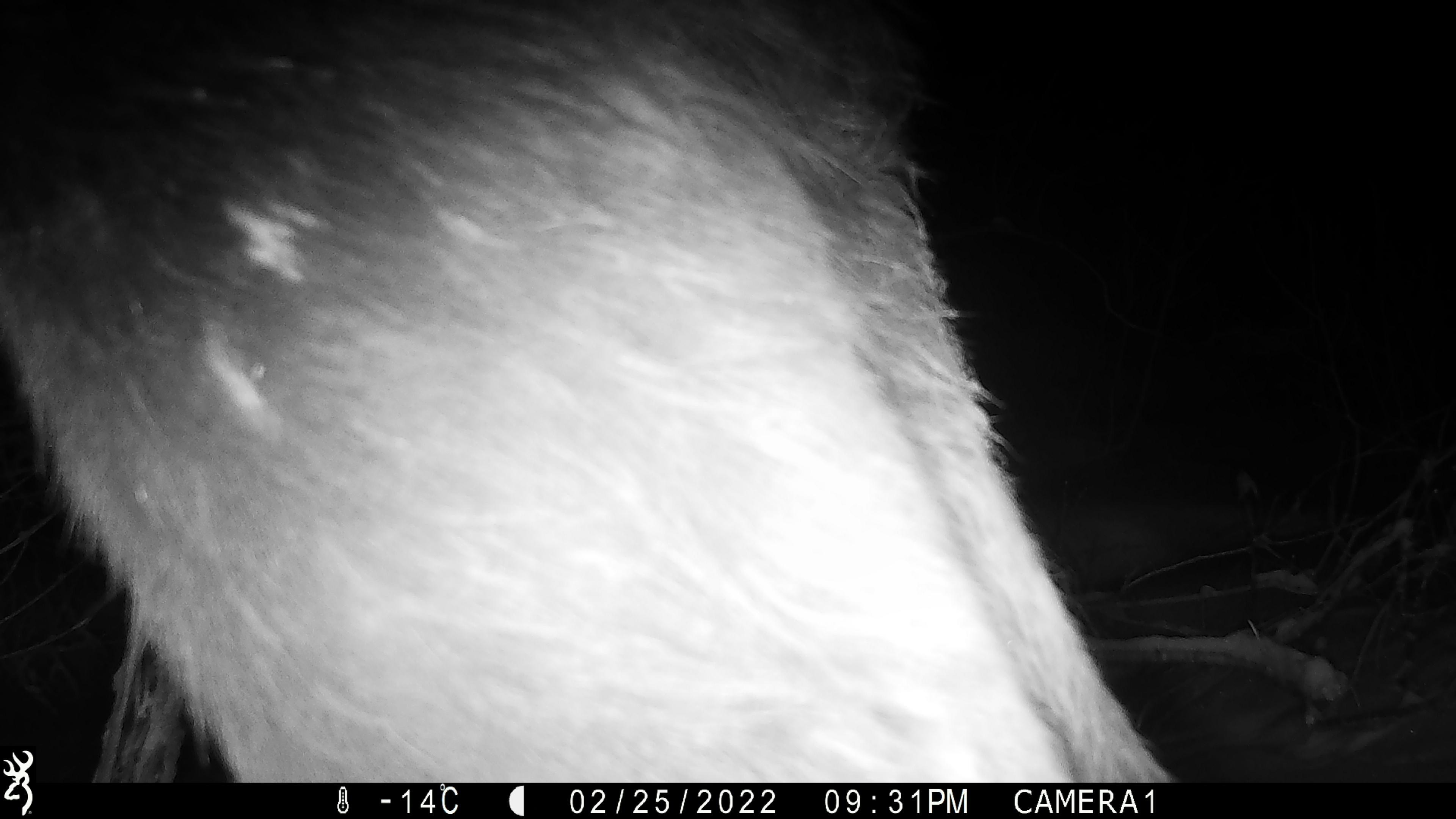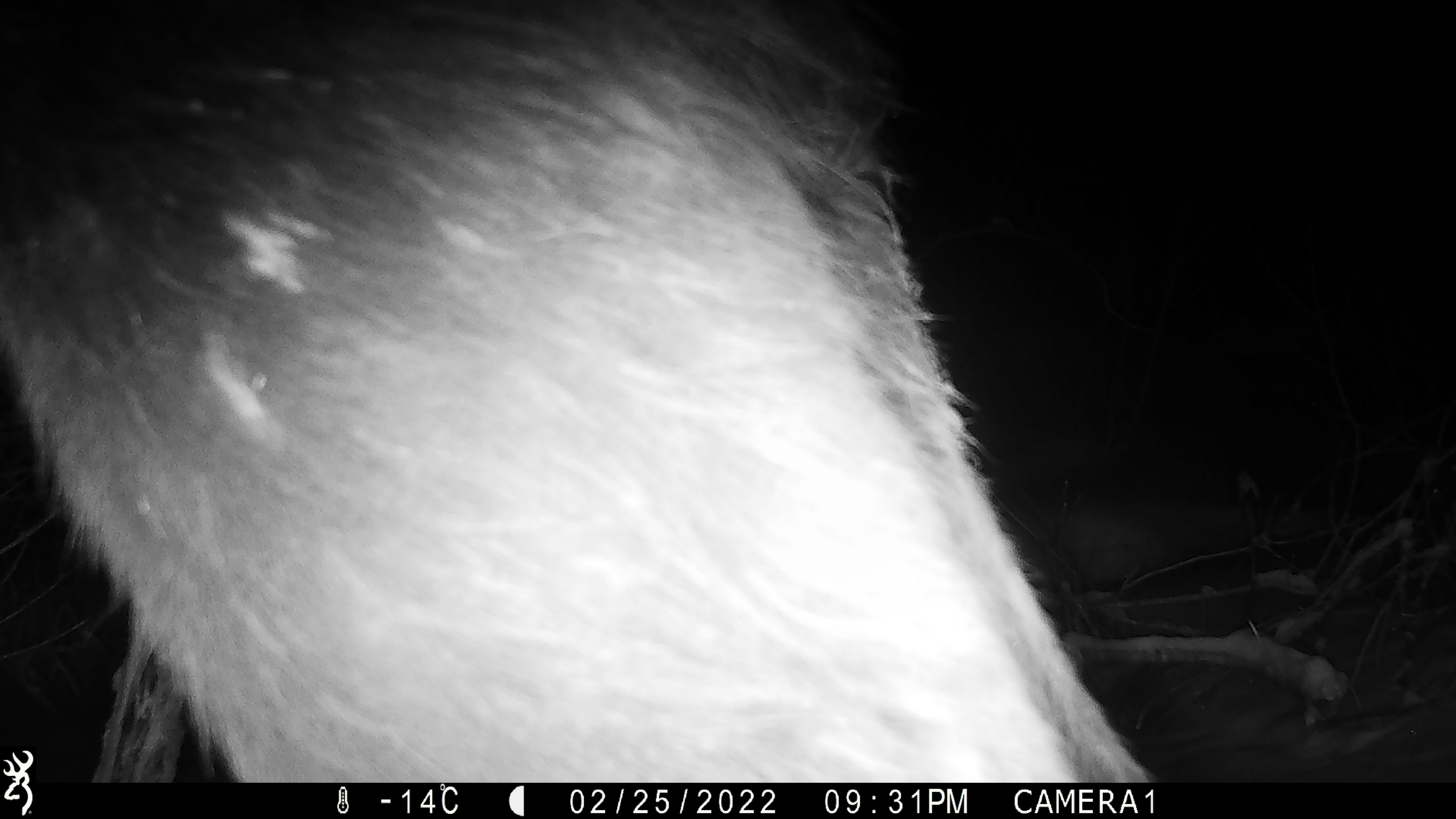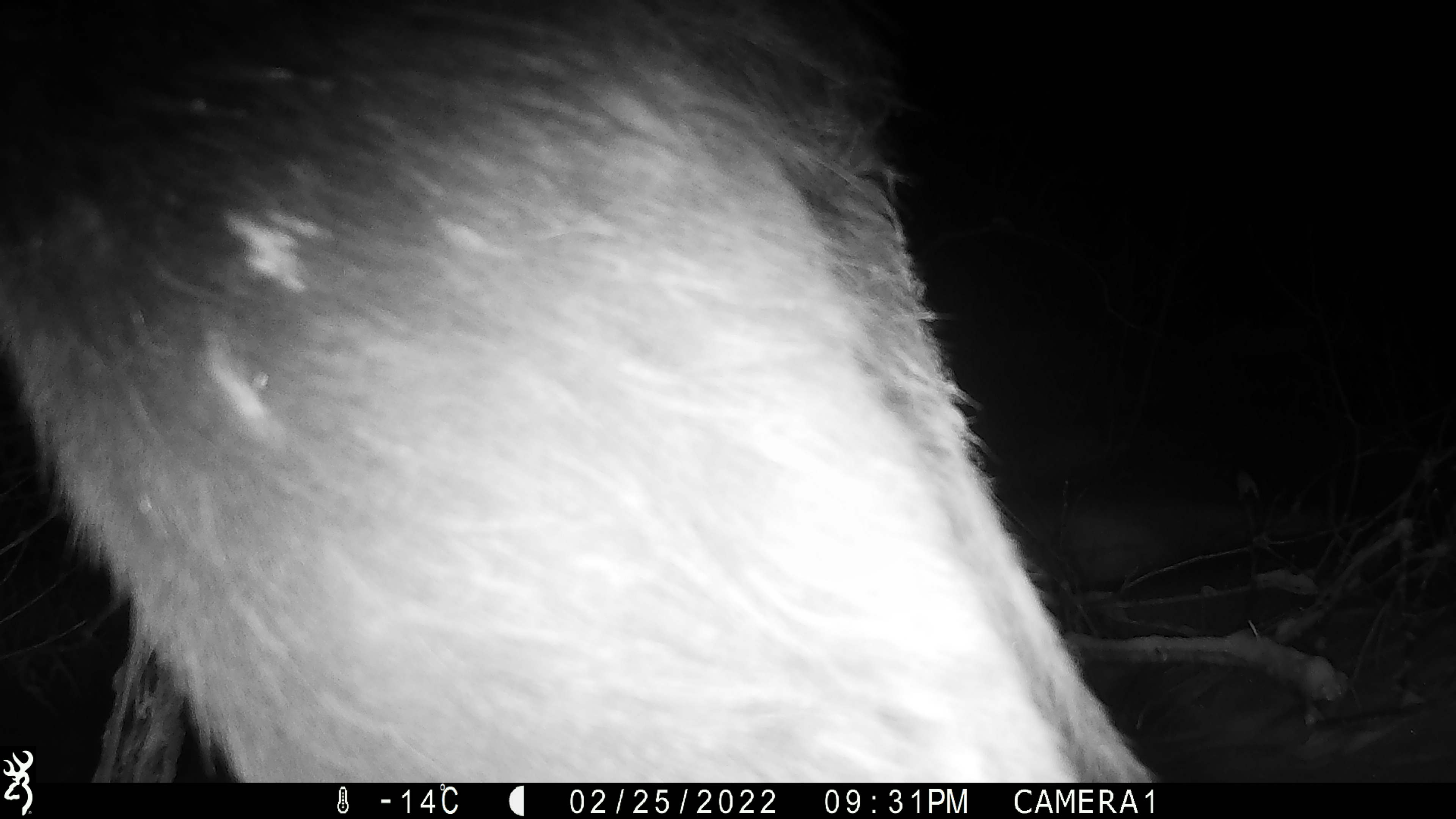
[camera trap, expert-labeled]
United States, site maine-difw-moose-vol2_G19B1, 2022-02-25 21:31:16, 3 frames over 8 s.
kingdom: Animalia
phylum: Chordata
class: Mammalia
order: Artiodactyla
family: Cervidae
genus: Alces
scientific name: Alces alces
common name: moose